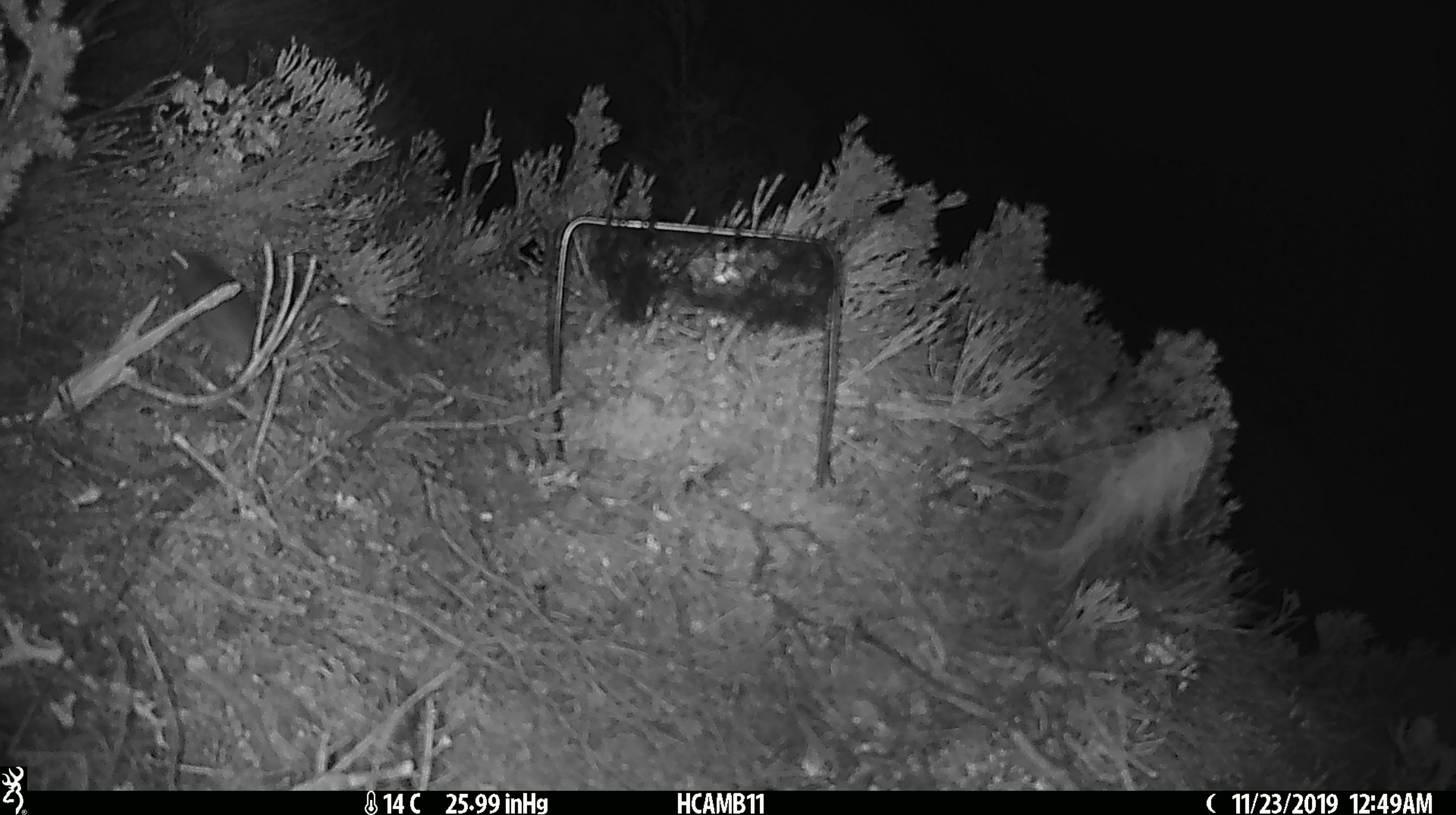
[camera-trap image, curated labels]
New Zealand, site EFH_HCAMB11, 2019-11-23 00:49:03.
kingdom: Animalia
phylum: Chordata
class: Mammalia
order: Rodentia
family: Muridae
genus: Mus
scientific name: Mus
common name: mouse